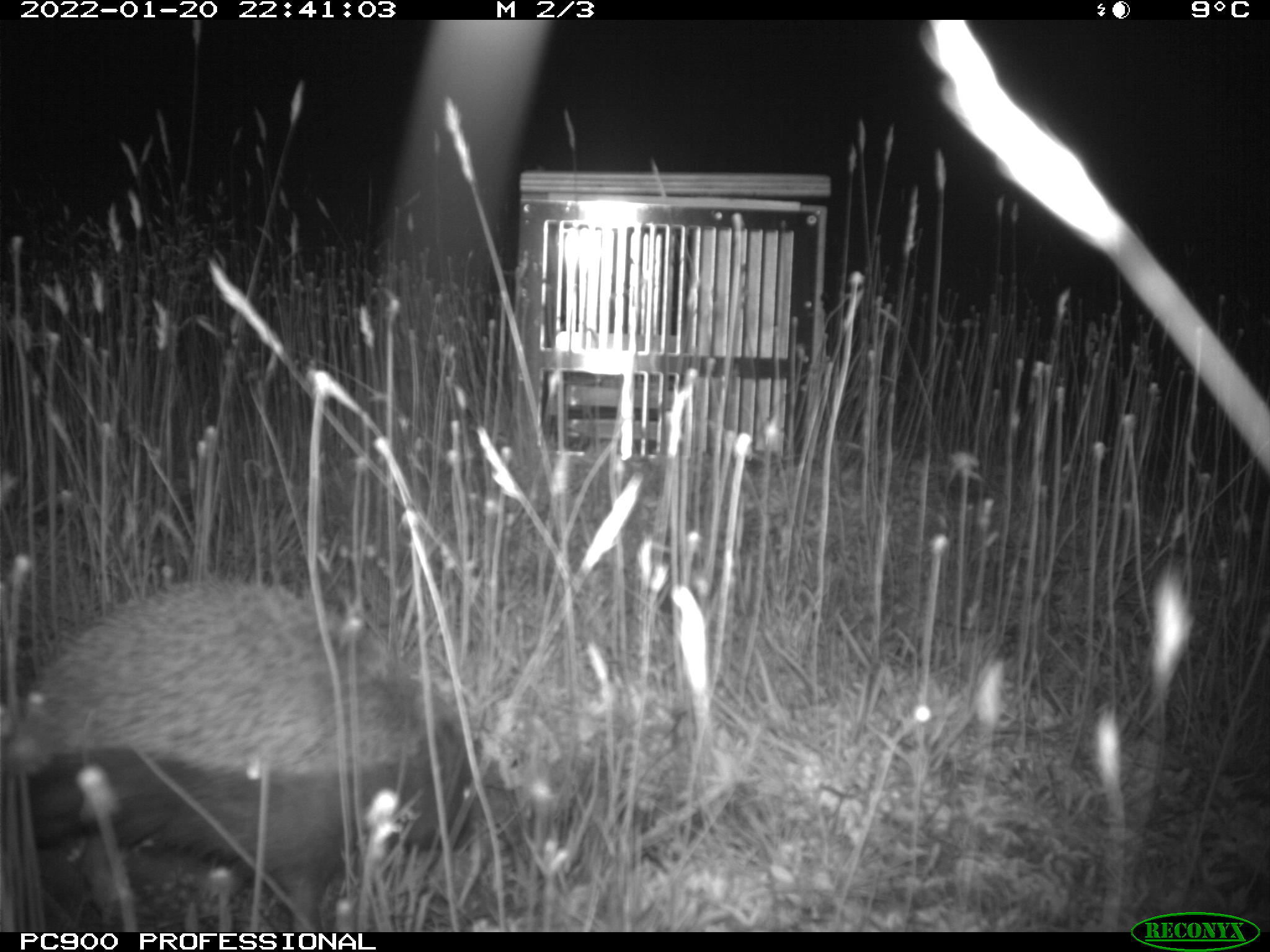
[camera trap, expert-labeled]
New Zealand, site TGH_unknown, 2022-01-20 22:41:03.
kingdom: Animalia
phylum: Chordata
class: Mammalia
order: Eulipotyphla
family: Erinaceidae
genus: Erinaceus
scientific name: Erinaceus europaeus europaeus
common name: european hedgehog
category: hedgehog